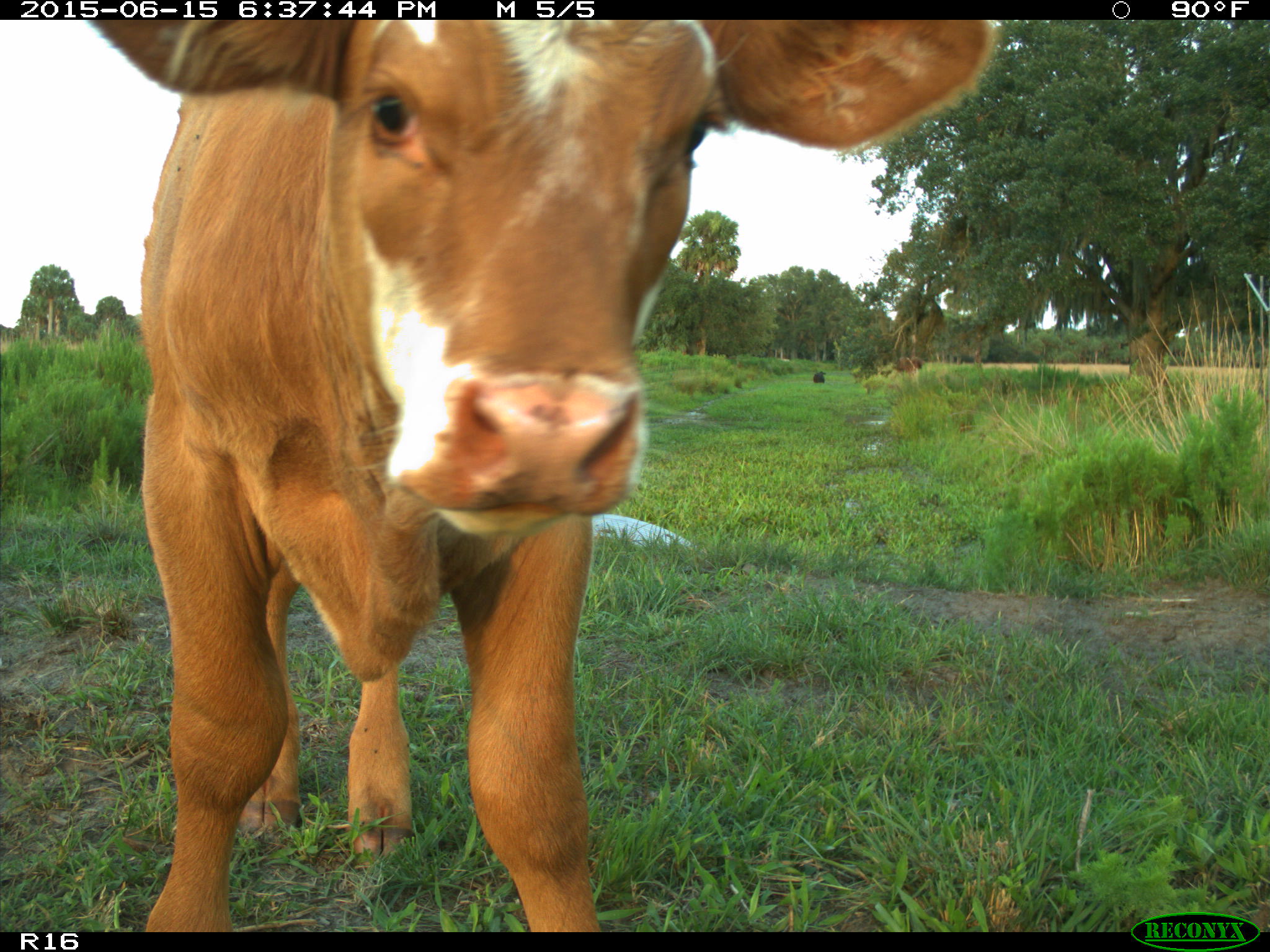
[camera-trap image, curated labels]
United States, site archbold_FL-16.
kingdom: Animalia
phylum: Chordata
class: Mammalia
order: Artiodactyla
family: Bovidae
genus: Bos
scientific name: Bos taurus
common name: domestic cow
Bos taurus (domestic cow).